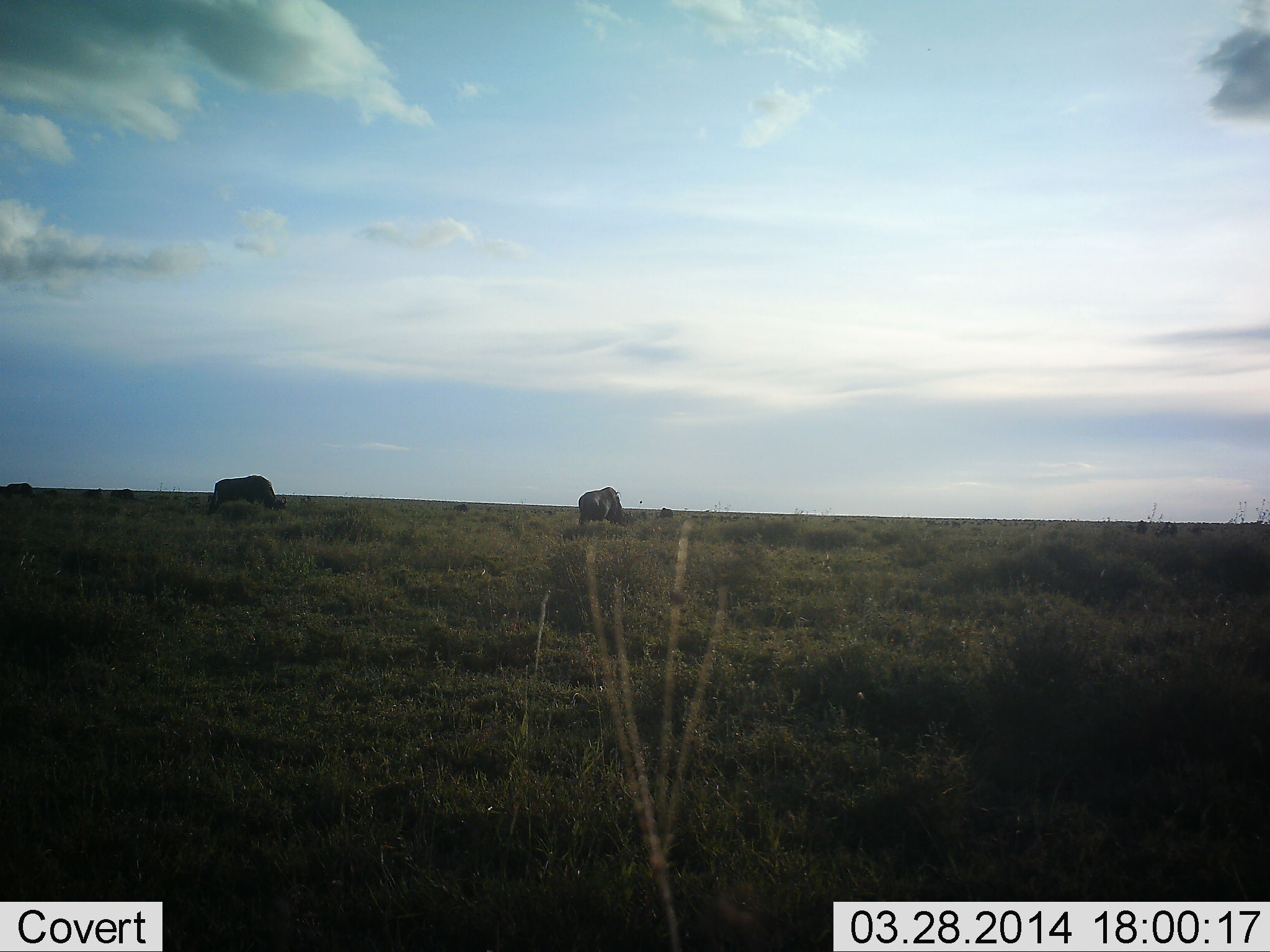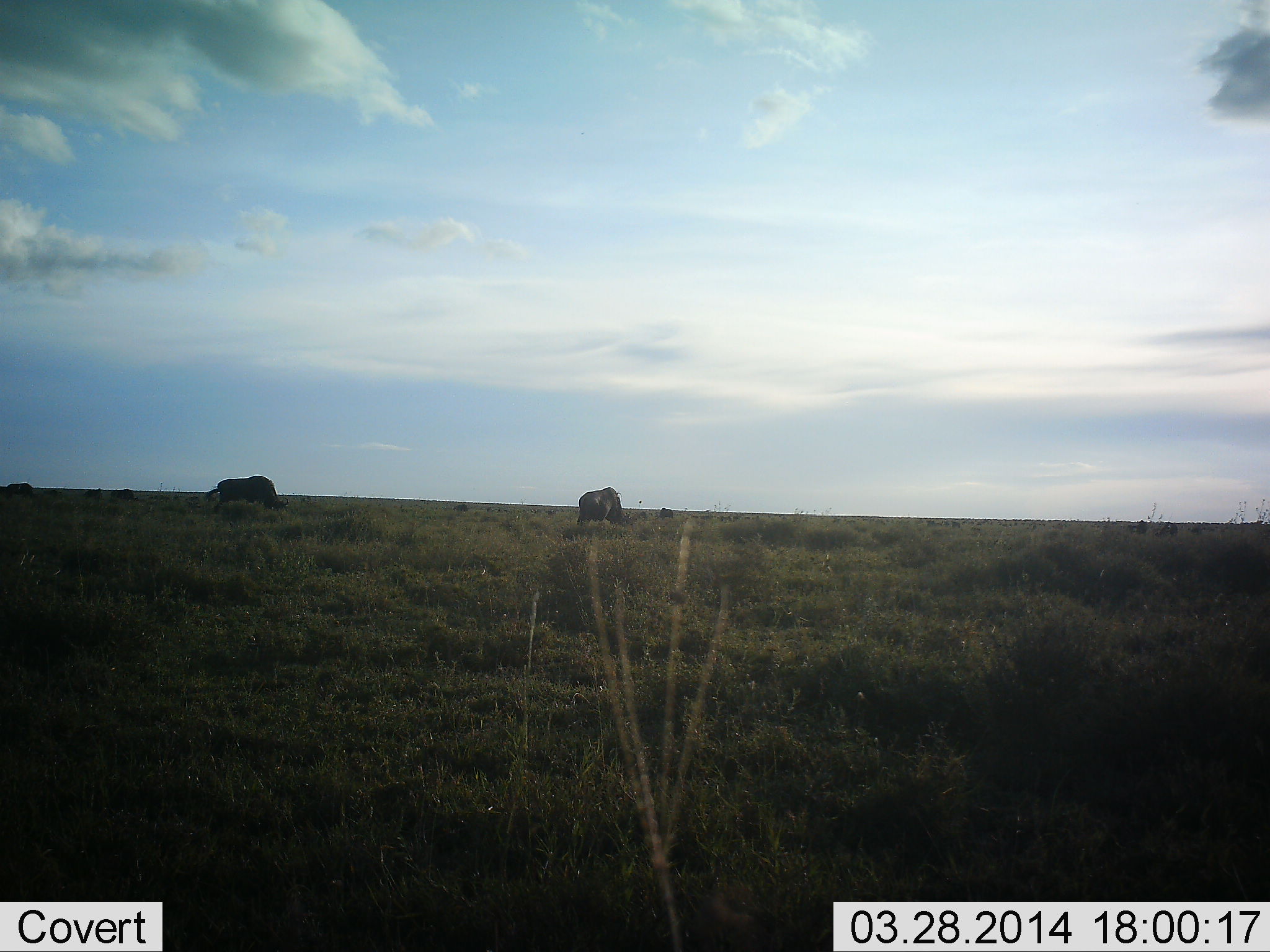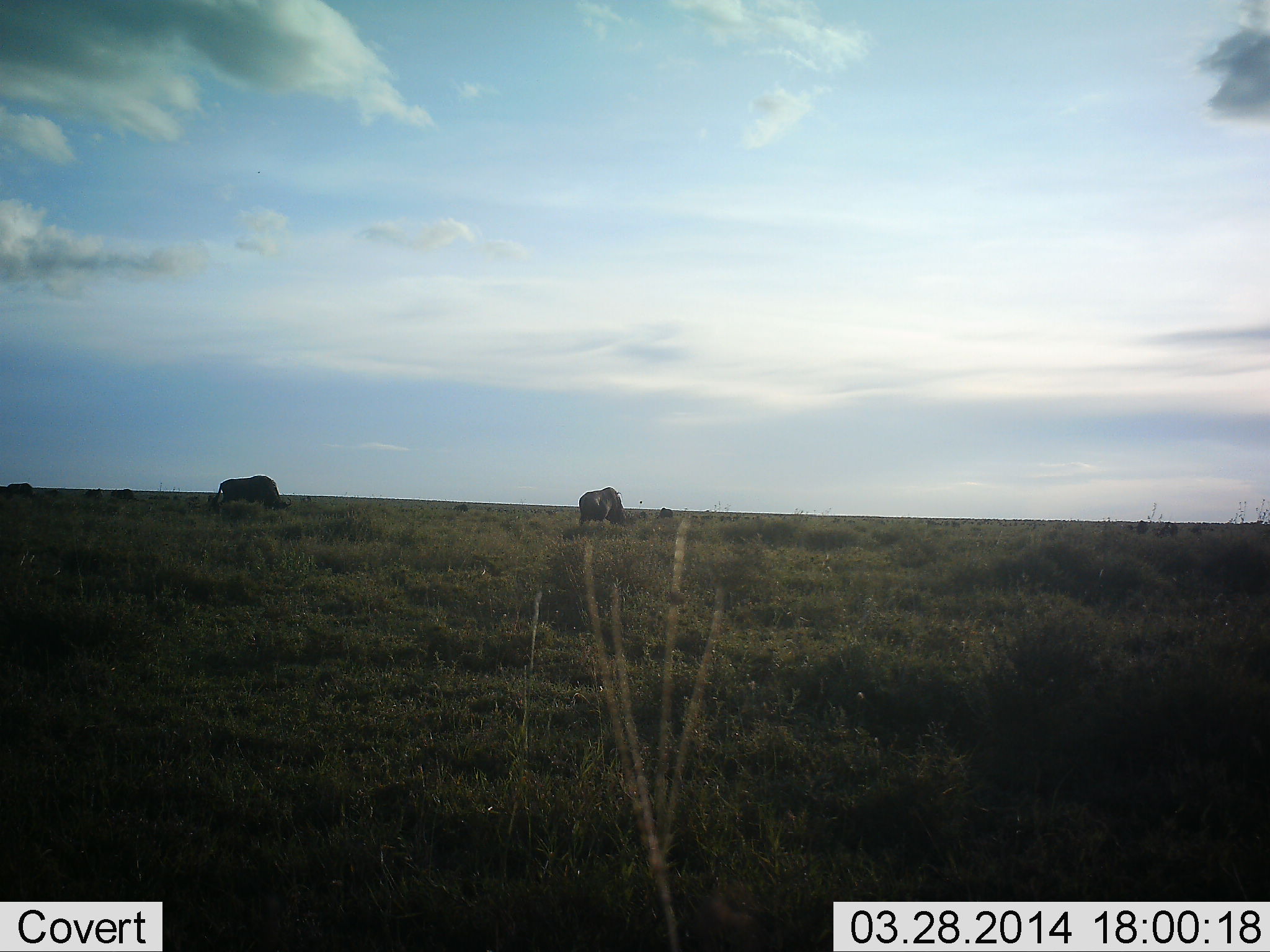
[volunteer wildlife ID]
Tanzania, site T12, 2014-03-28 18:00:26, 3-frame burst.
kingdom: Animalia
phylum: Chordata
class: Mammalia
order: Artiodactyla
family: Bovidae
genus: Connochaetes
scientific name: Connochaetes taurinus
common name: blue wildebeest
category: wildebeest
Wildebeest (blue wildebeest) (Connochaetes taurinus), count 4. Behavior (volunteer vote fractions): standing 20%, resting 0%, moving 10%, interacting 0%. Young present (vote fraction): 0%. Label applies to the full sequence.